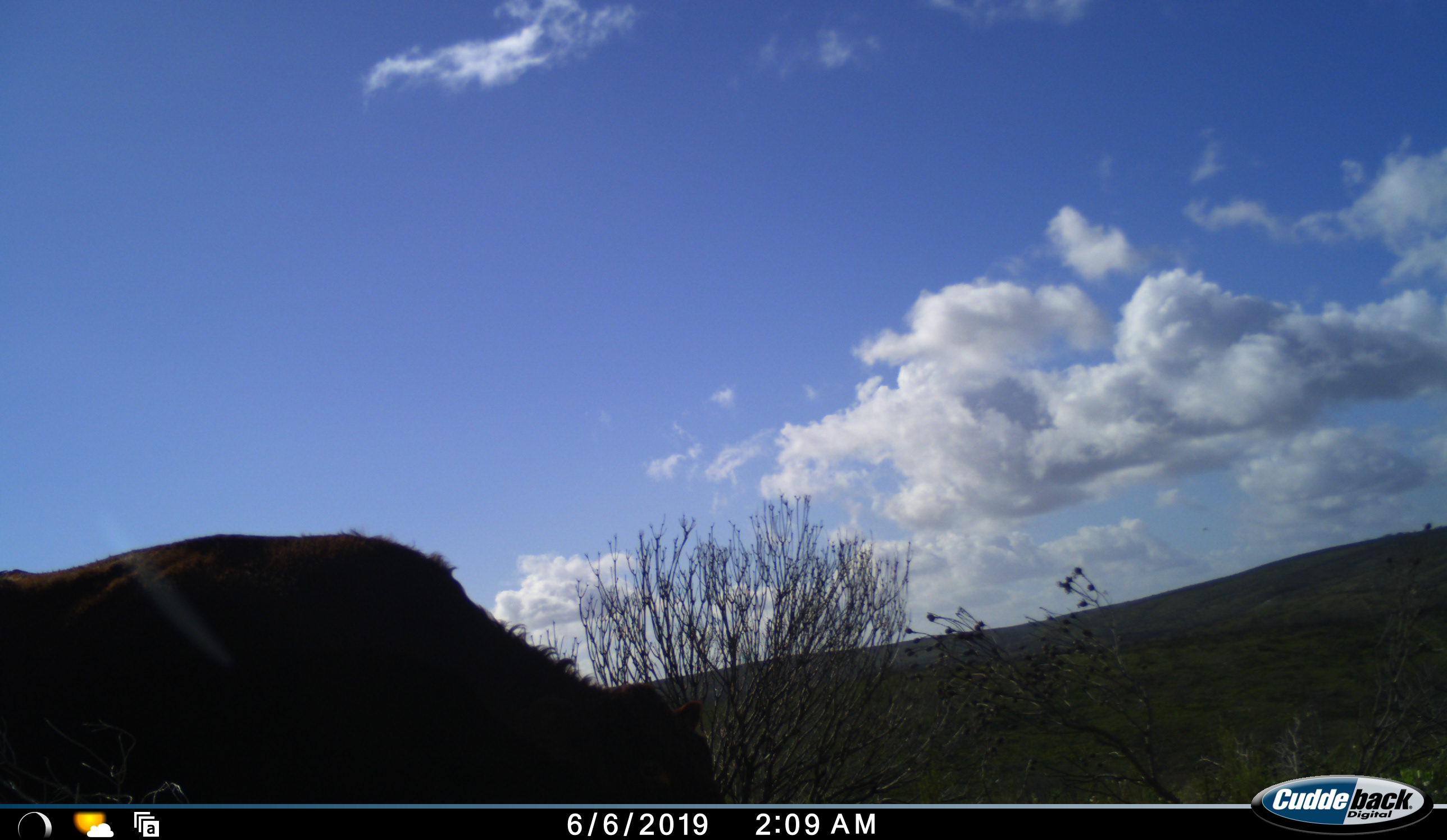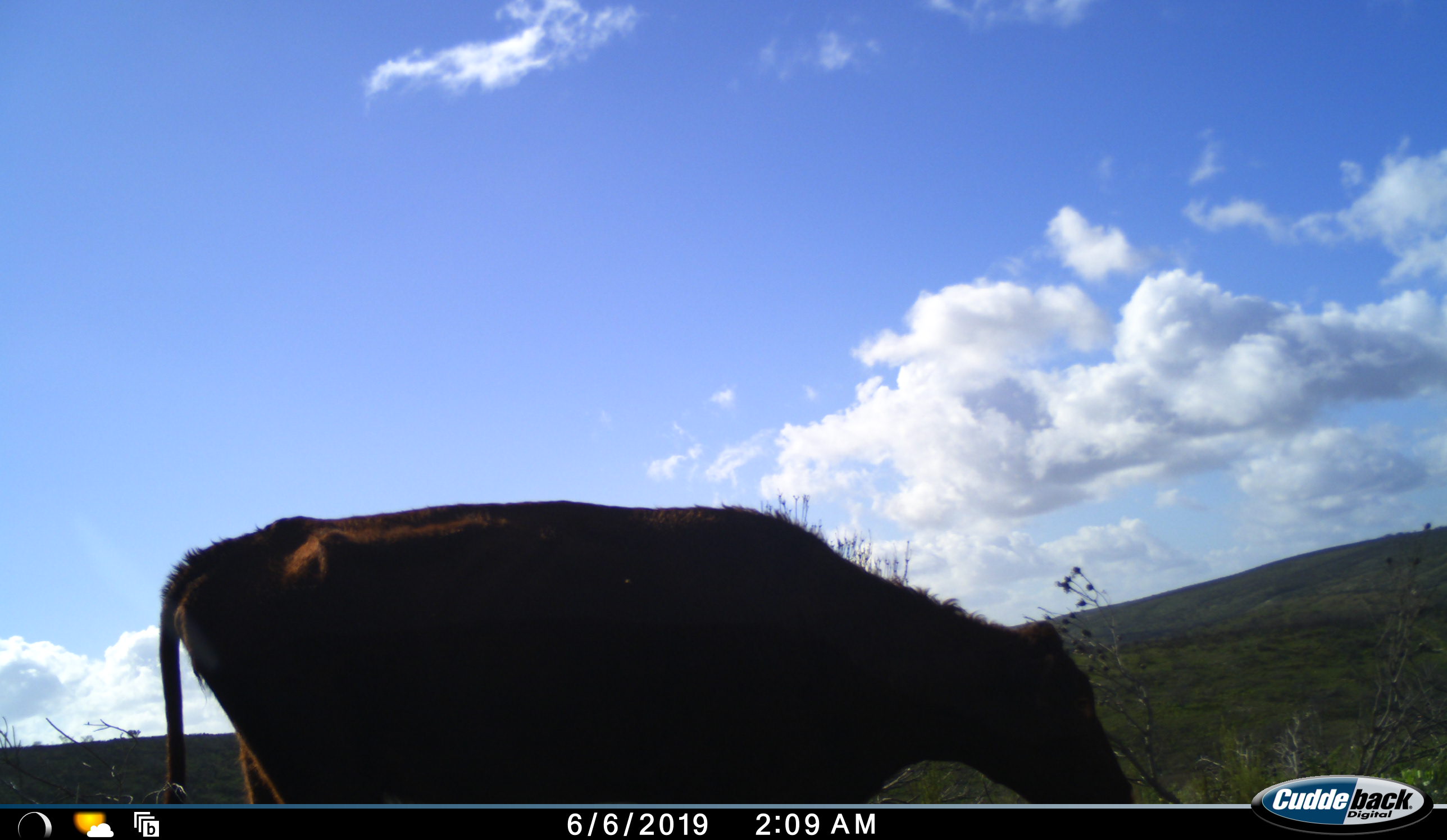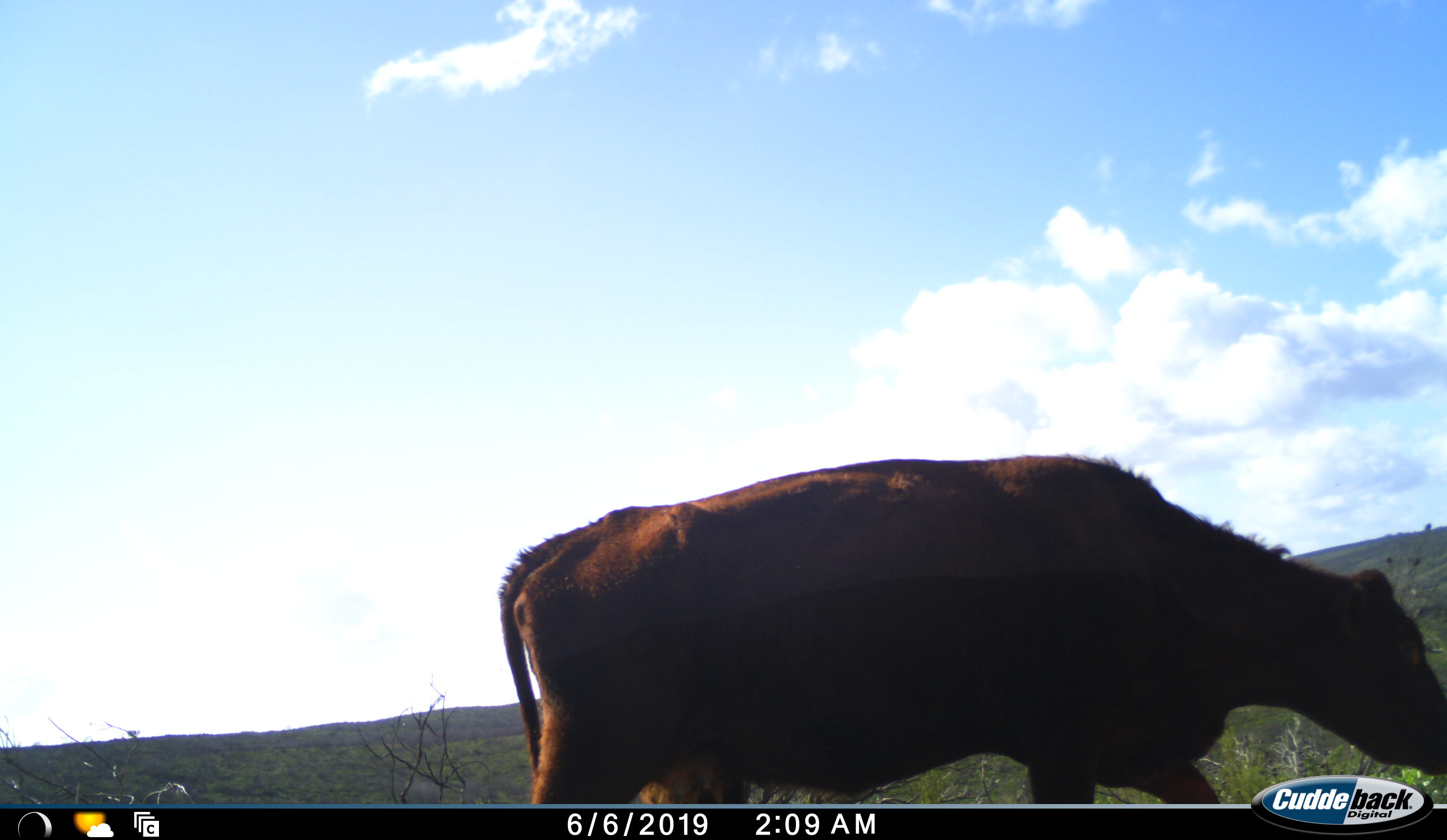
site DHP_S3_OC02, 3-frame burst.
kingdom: Animalia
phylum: Chordata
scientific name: Vertebrata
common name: domestic animal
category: domesticanimal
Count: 1.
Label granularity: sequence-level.